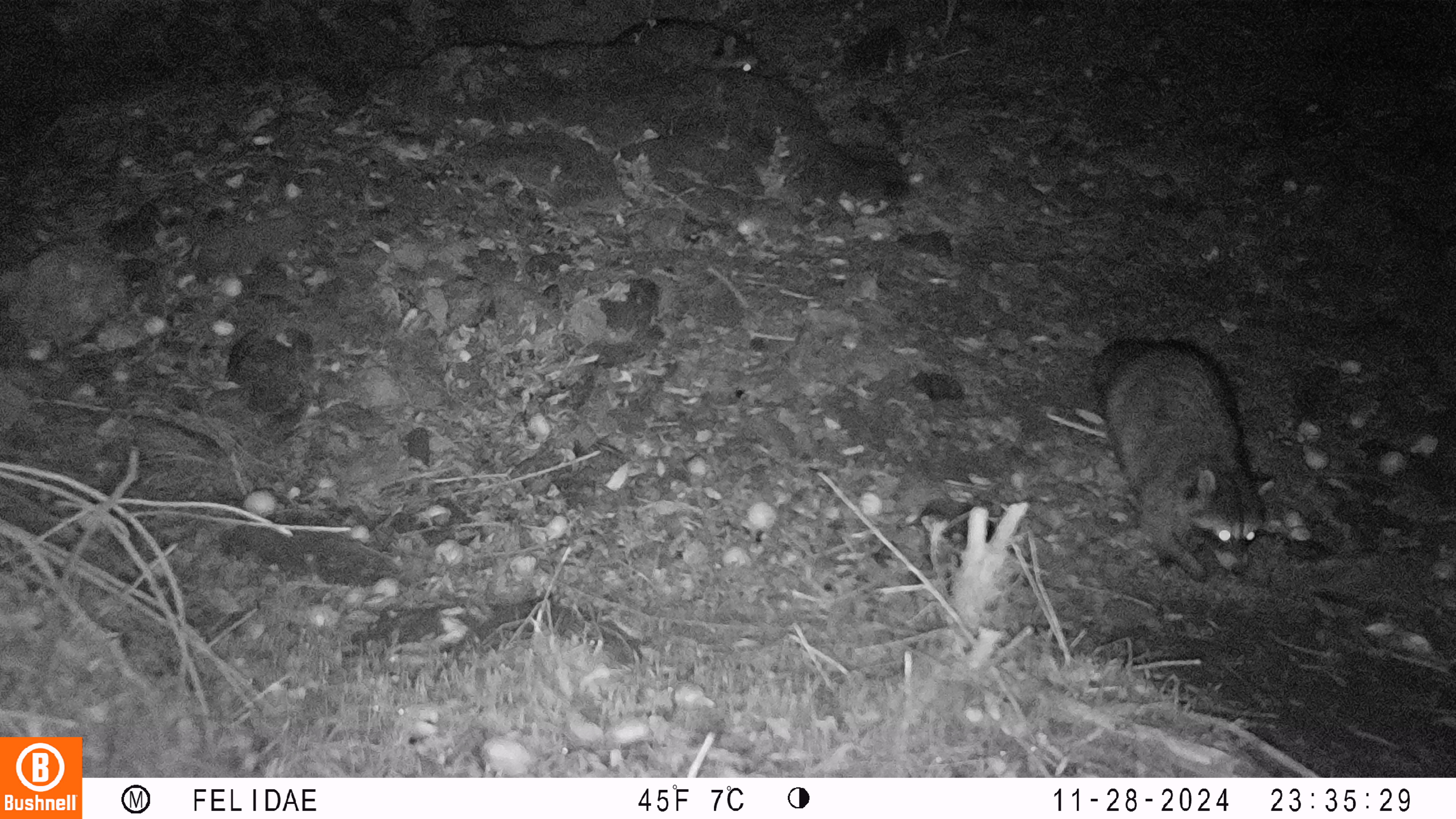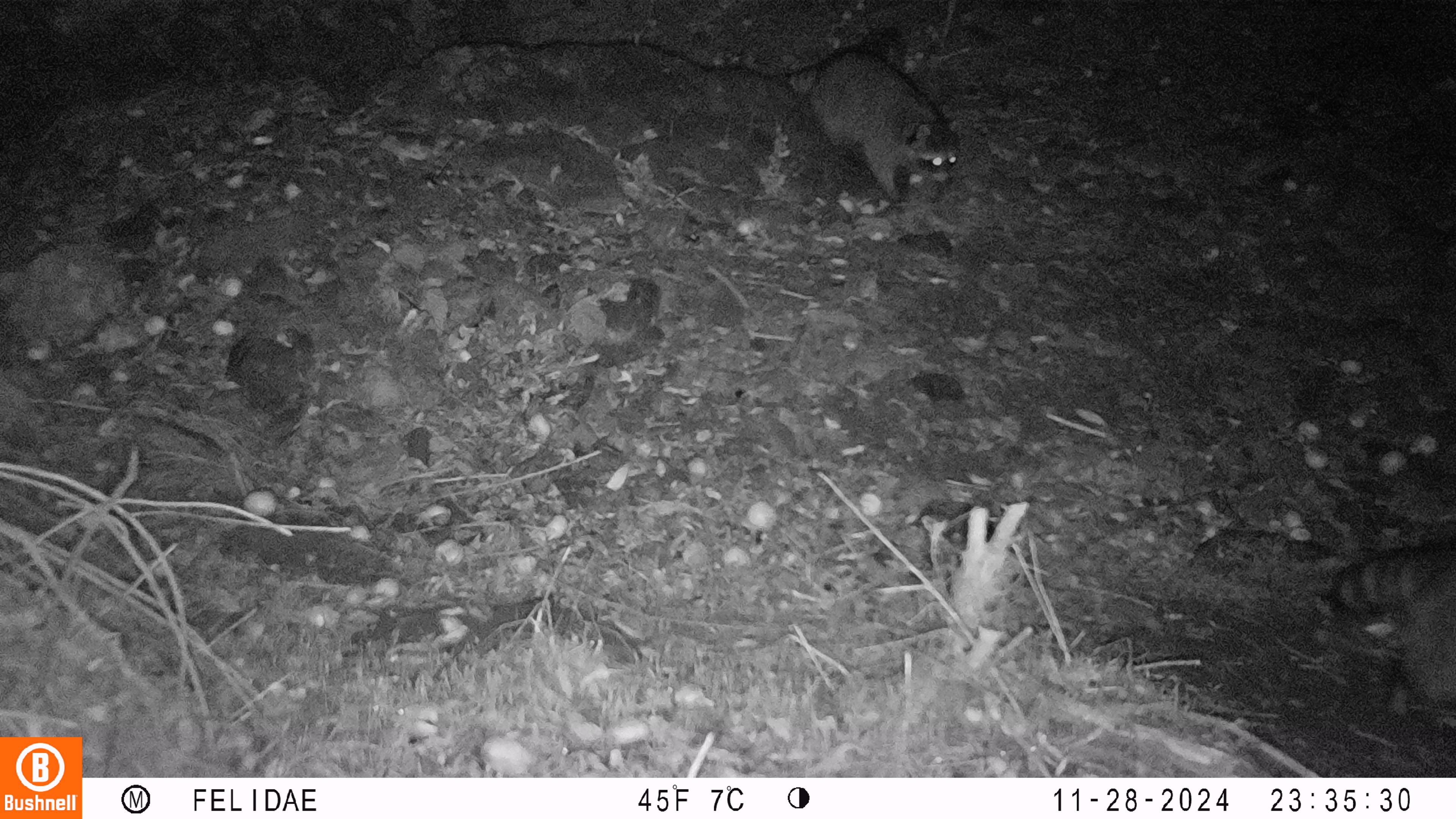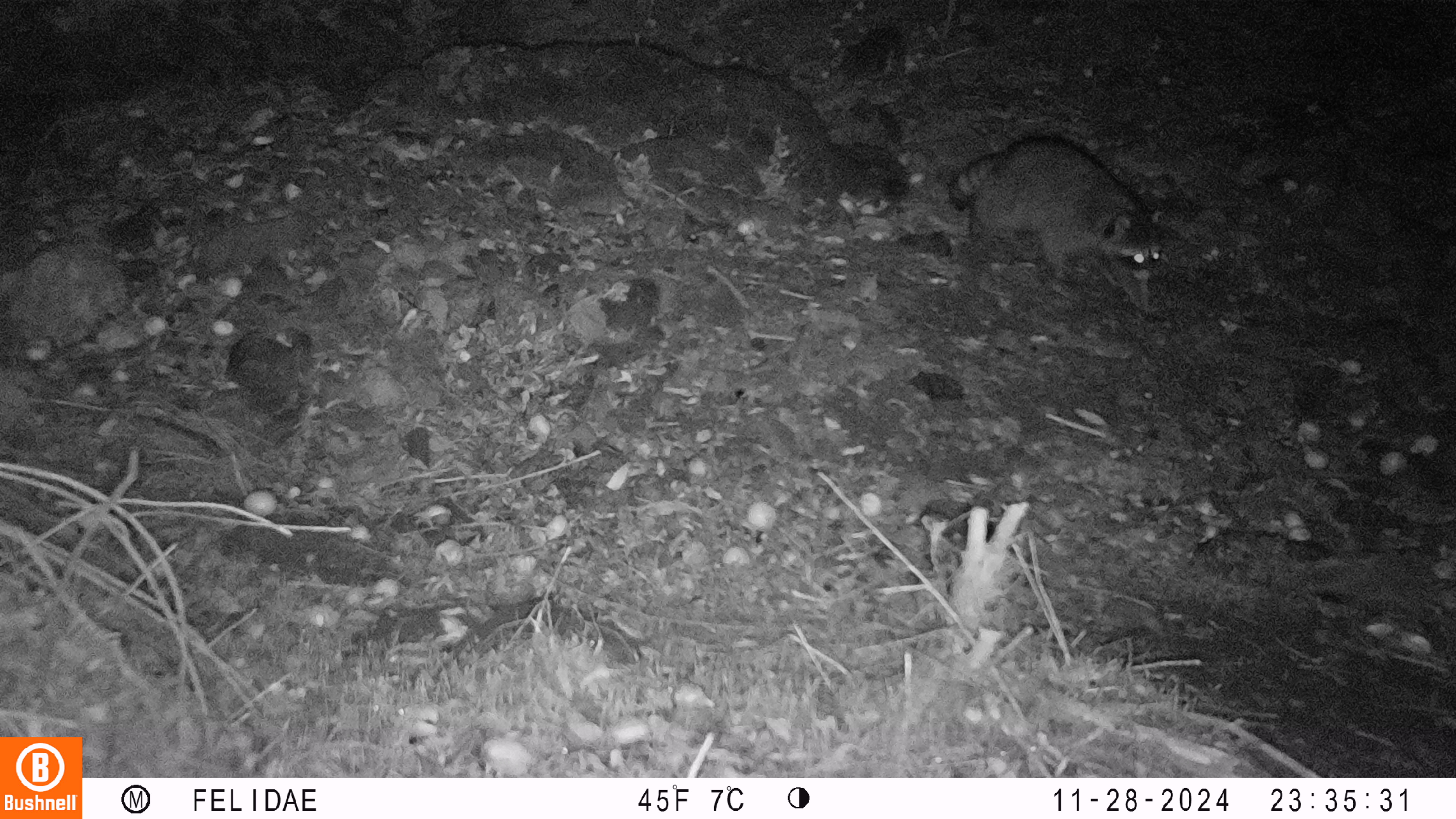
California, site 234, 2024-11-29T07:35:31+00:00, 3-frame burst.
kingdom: Animalia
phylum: Chordata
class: Mammalia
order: Carnivora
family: Procyonidae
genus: Procyon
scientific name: Procyon lotor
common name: raccoon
Raccoon (Procyon lotor).